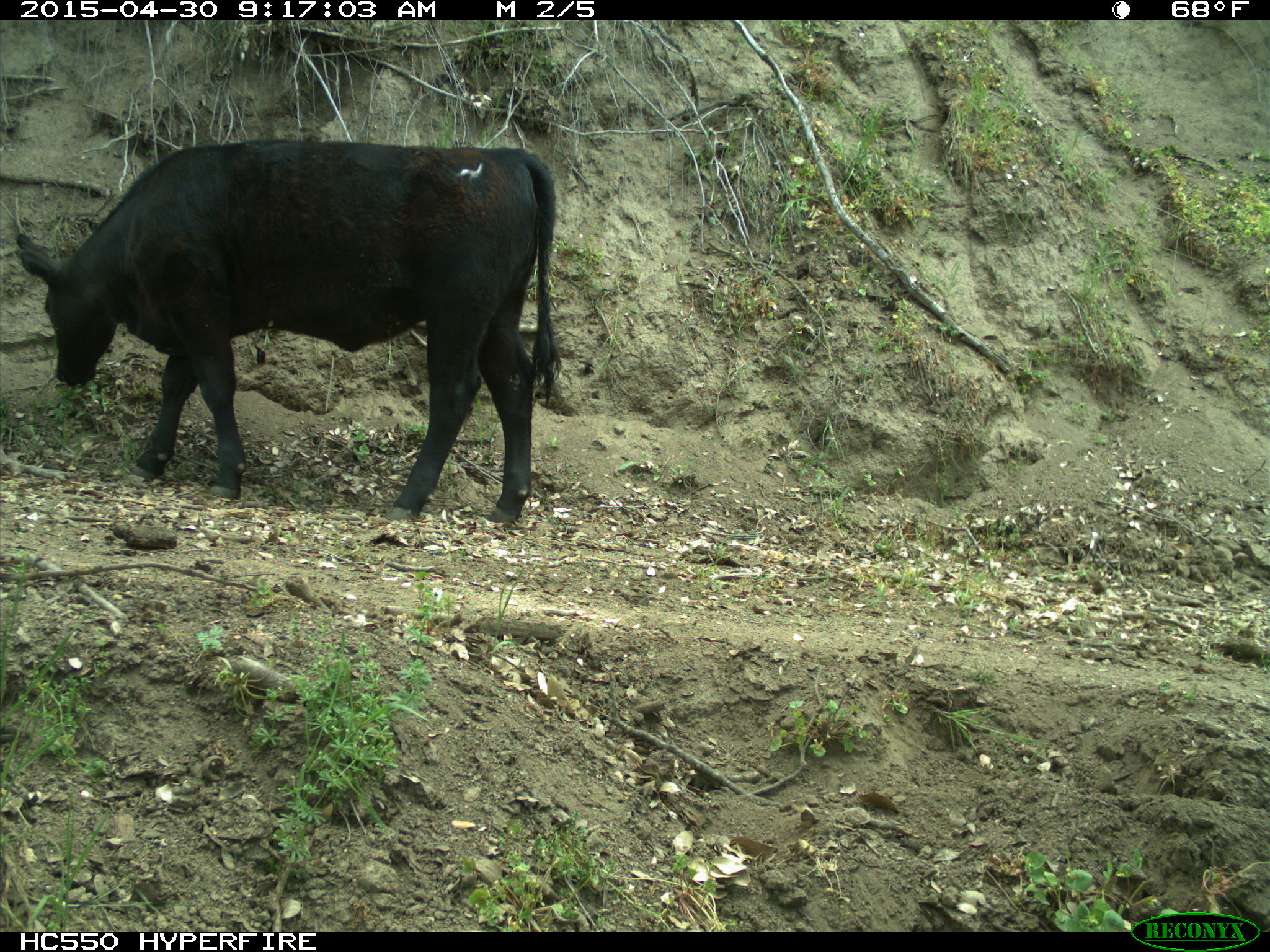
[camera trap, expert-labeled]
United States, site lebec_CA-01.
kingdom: Animalia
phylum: Chordata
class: Mammalia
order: Artiodactyla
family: Bovidae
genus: Bos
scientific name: Bos taurus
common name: domestic cow